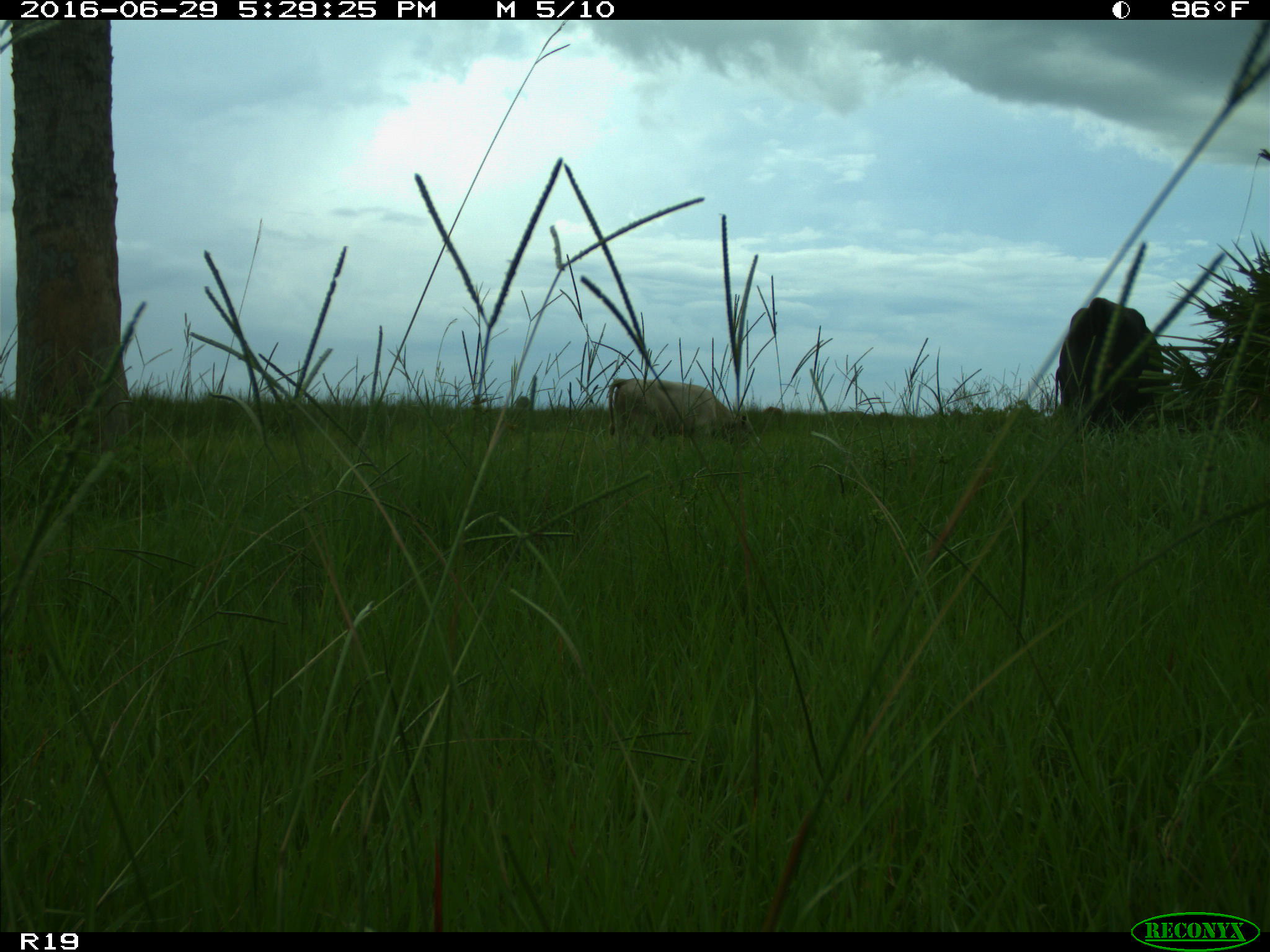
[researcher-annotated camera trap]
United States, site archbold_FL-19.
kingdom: Animalia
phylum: Chordata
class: Mammalia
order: Artiodactyla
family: Bovidae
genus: Bos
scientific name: Bos taurus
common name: domestic cow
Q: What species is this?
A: Bos taurus (domestic cow).